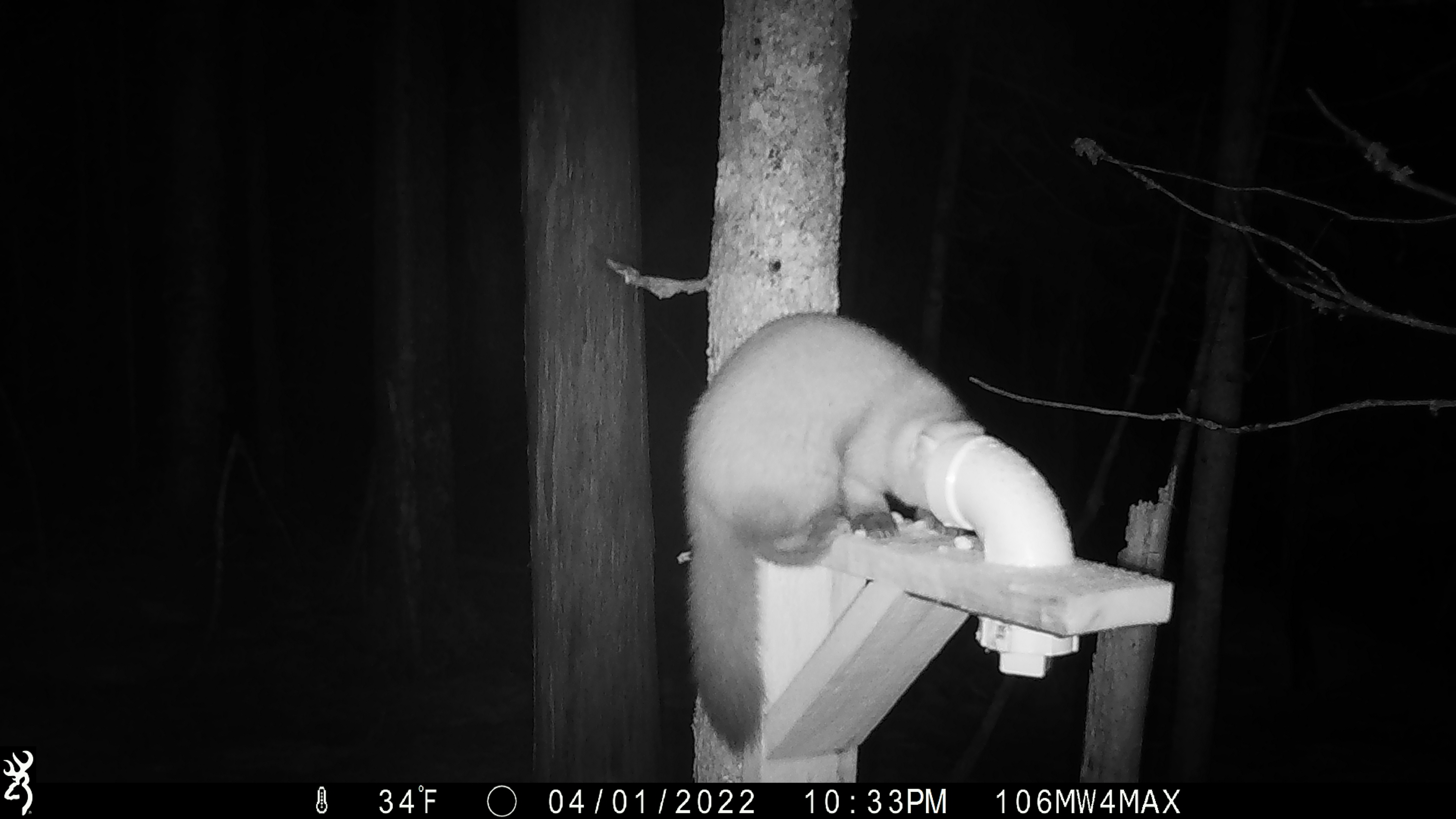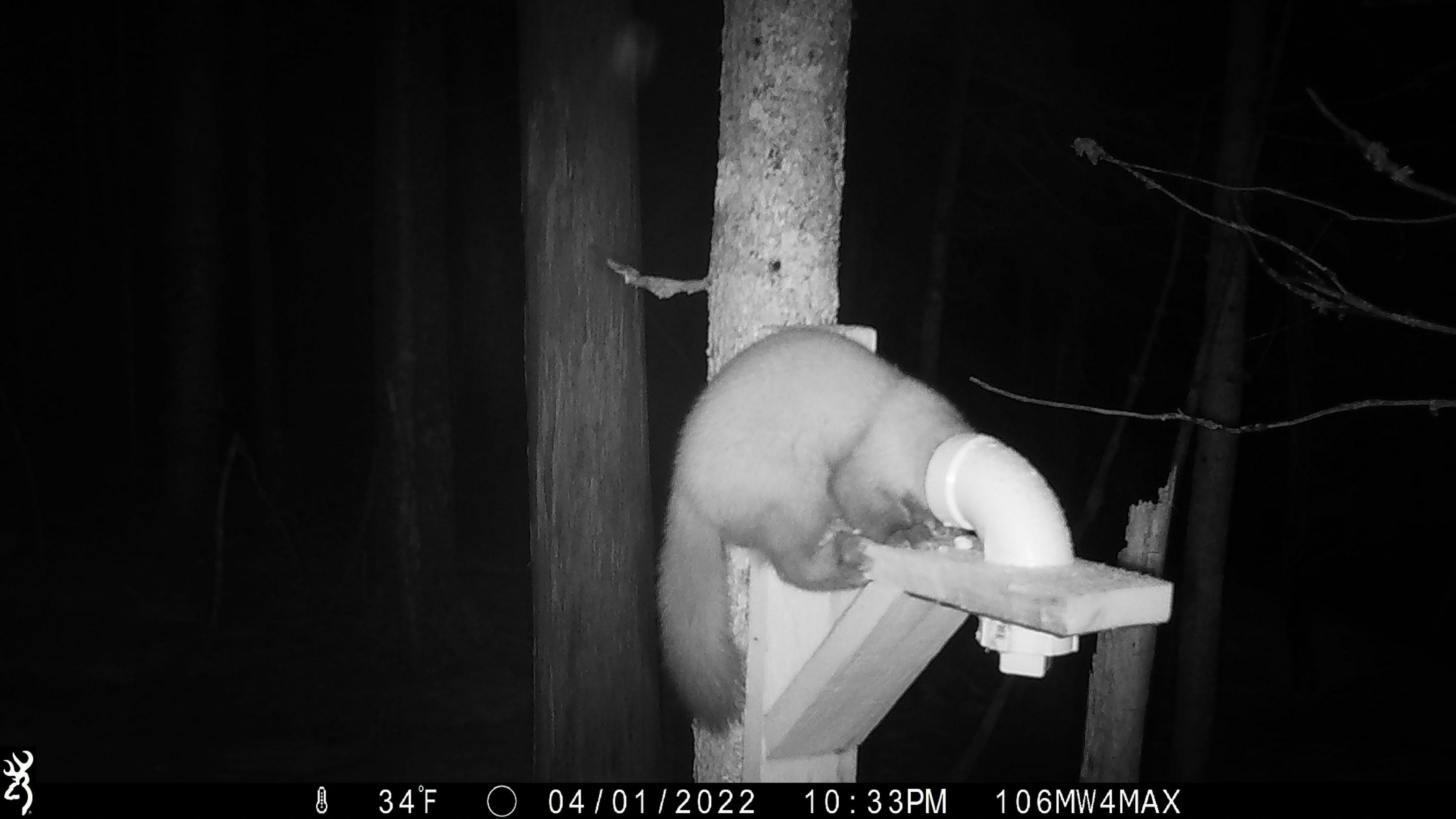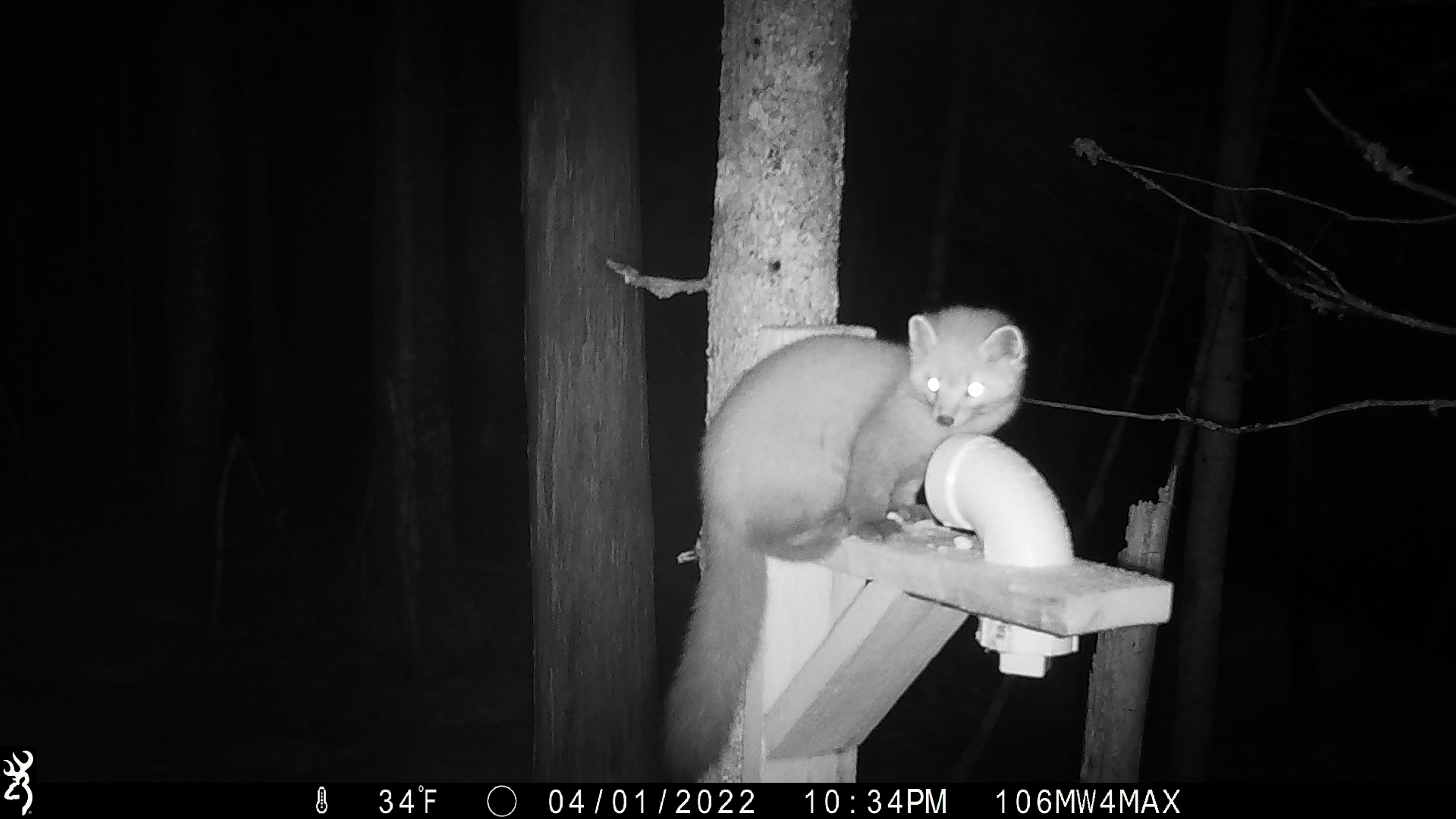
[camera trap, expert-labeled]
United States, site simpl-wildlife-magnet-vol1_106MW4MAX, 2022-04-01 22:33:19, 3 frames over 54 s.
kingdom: Animalia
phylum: Chordata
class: Mammalia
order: Carnivora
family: Mustelidae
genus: Martes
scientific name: Martes americana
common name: american marten